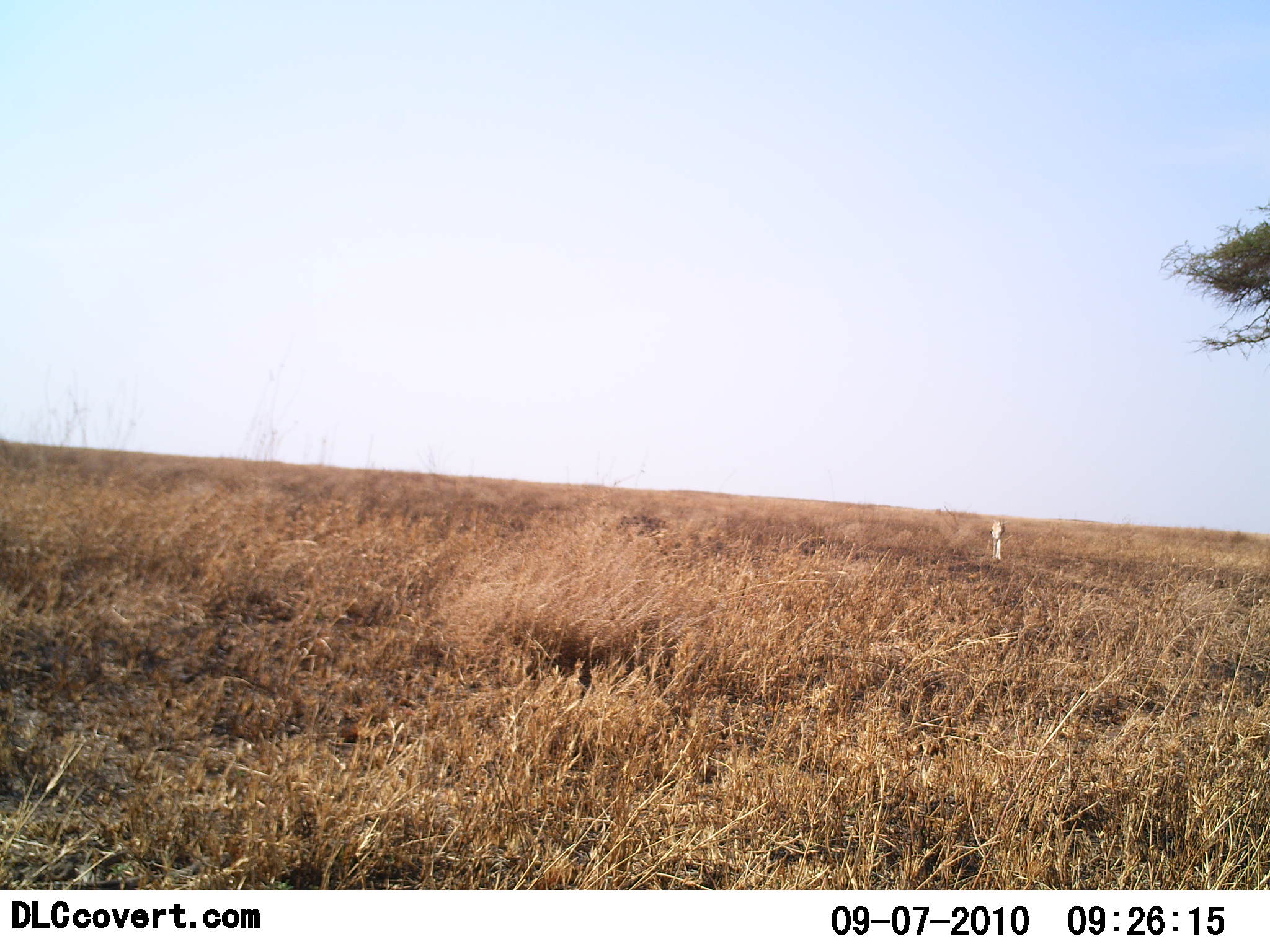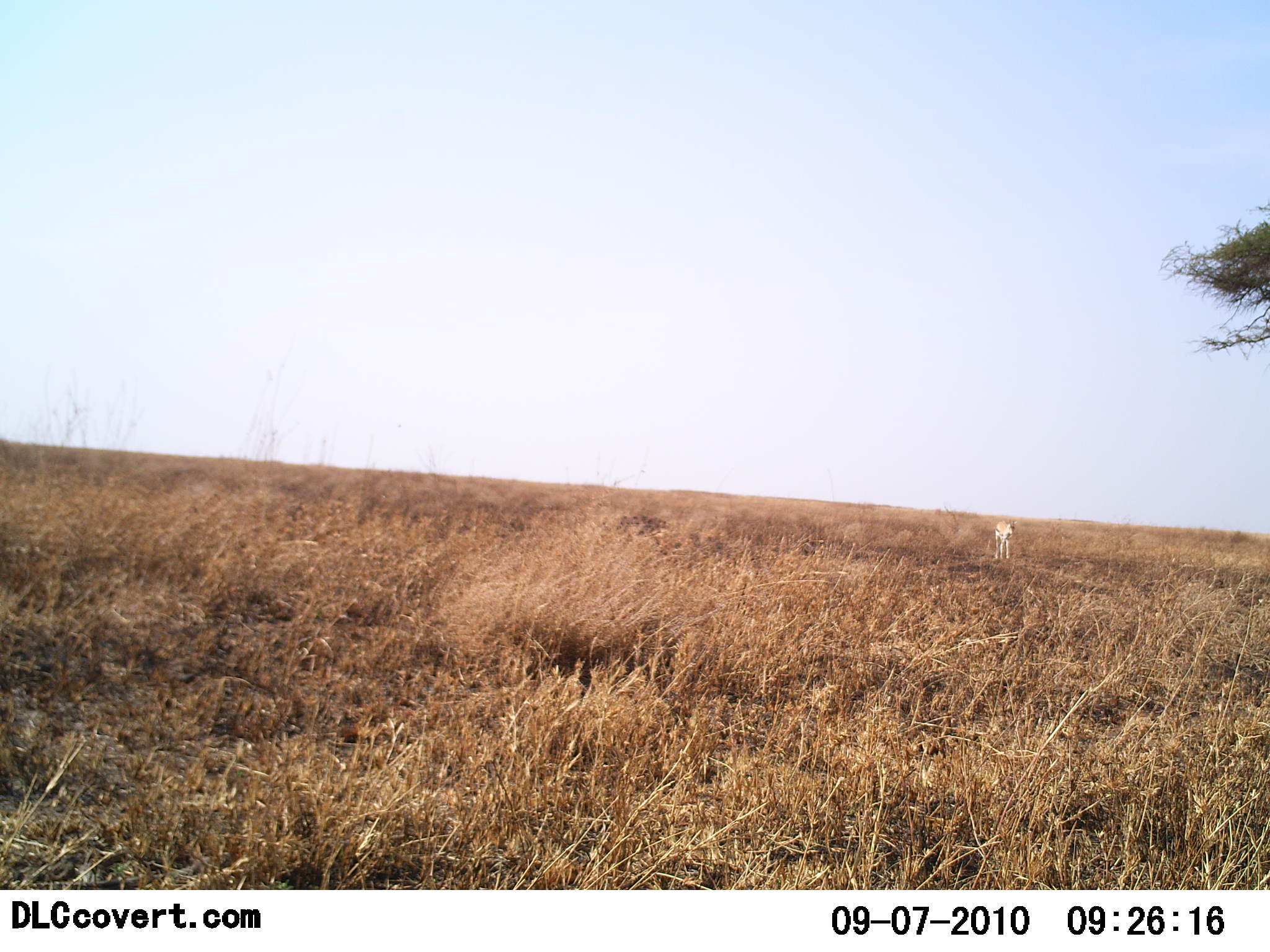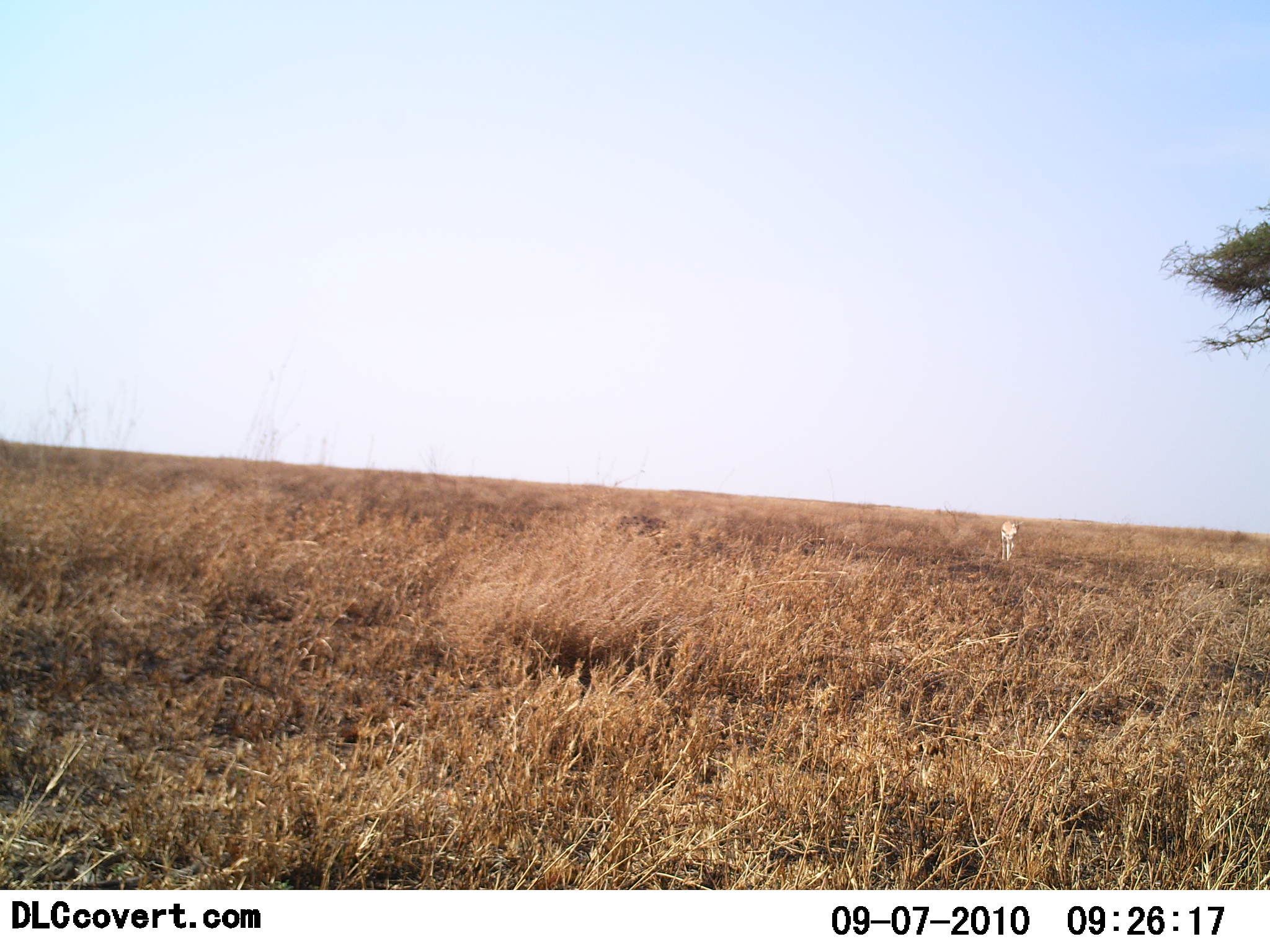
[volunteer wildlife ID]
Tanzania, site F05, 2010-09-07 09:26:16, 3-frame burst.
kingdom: Animalia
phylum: Chordata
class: Mammalia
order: Artiodactyla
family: Bovidae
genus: Nanger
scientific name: Nanger granti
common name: grant's gazelle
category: gazellegrants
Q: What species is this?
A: Gazellegrants (grant's gazelle) (Nanger granti).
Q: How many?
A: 1.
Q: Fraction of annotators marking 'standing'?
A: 50%.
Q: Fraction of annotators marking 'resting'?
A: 0%.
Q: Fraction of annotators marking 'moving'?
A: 33%.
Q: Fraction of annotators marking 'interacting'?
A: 0%.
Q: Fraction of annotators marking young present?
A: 0%.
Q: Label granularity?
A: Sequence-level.